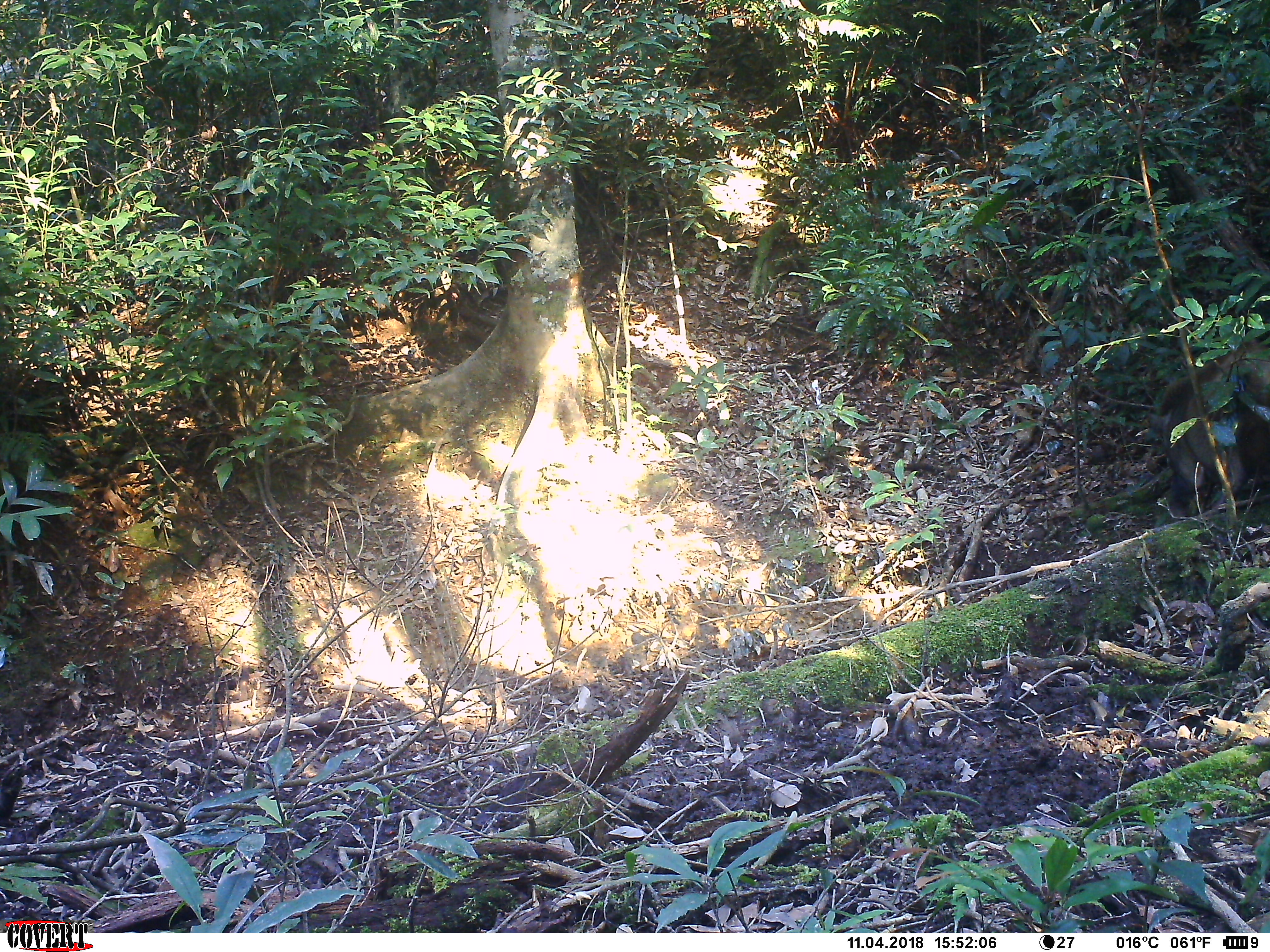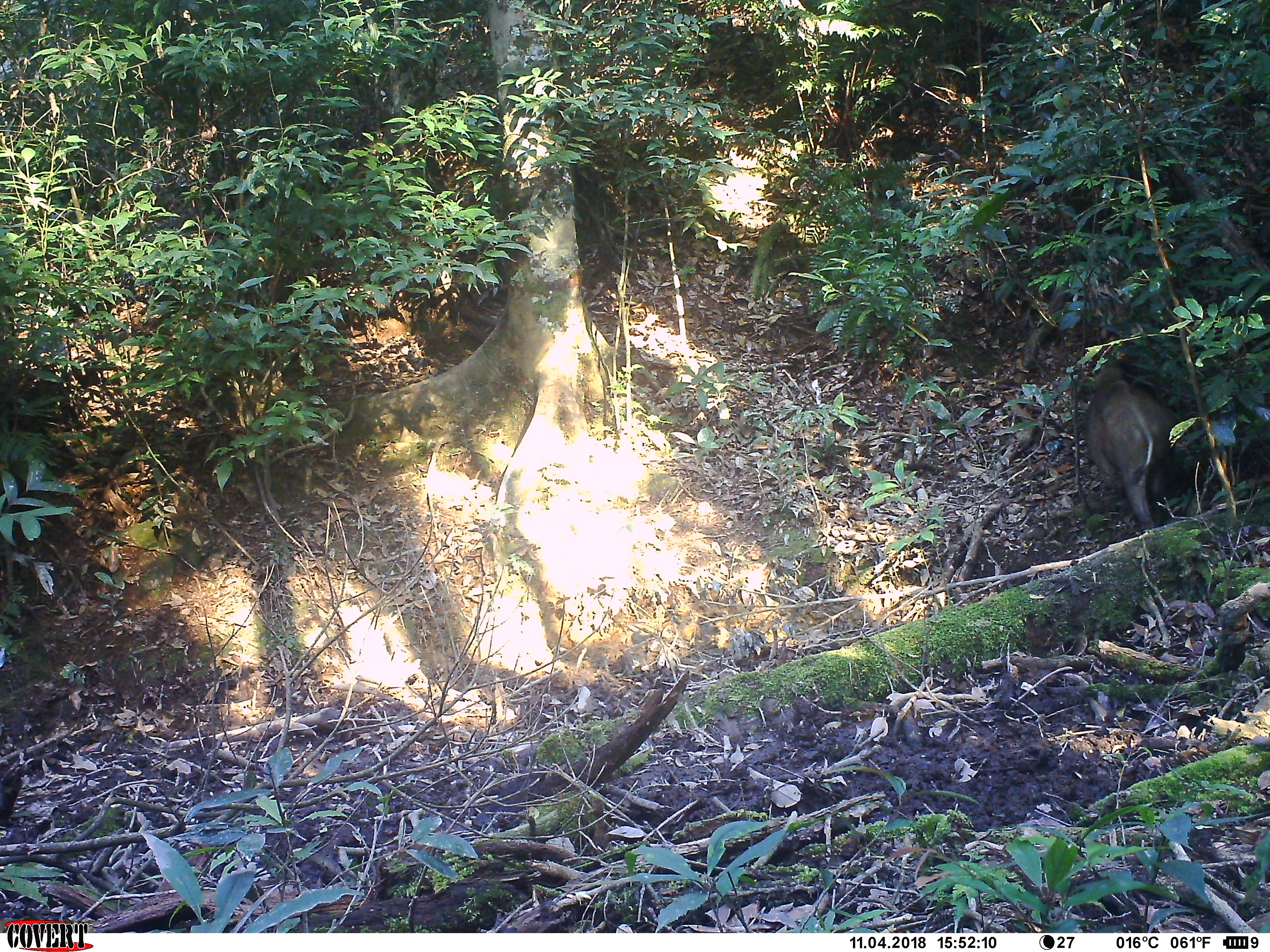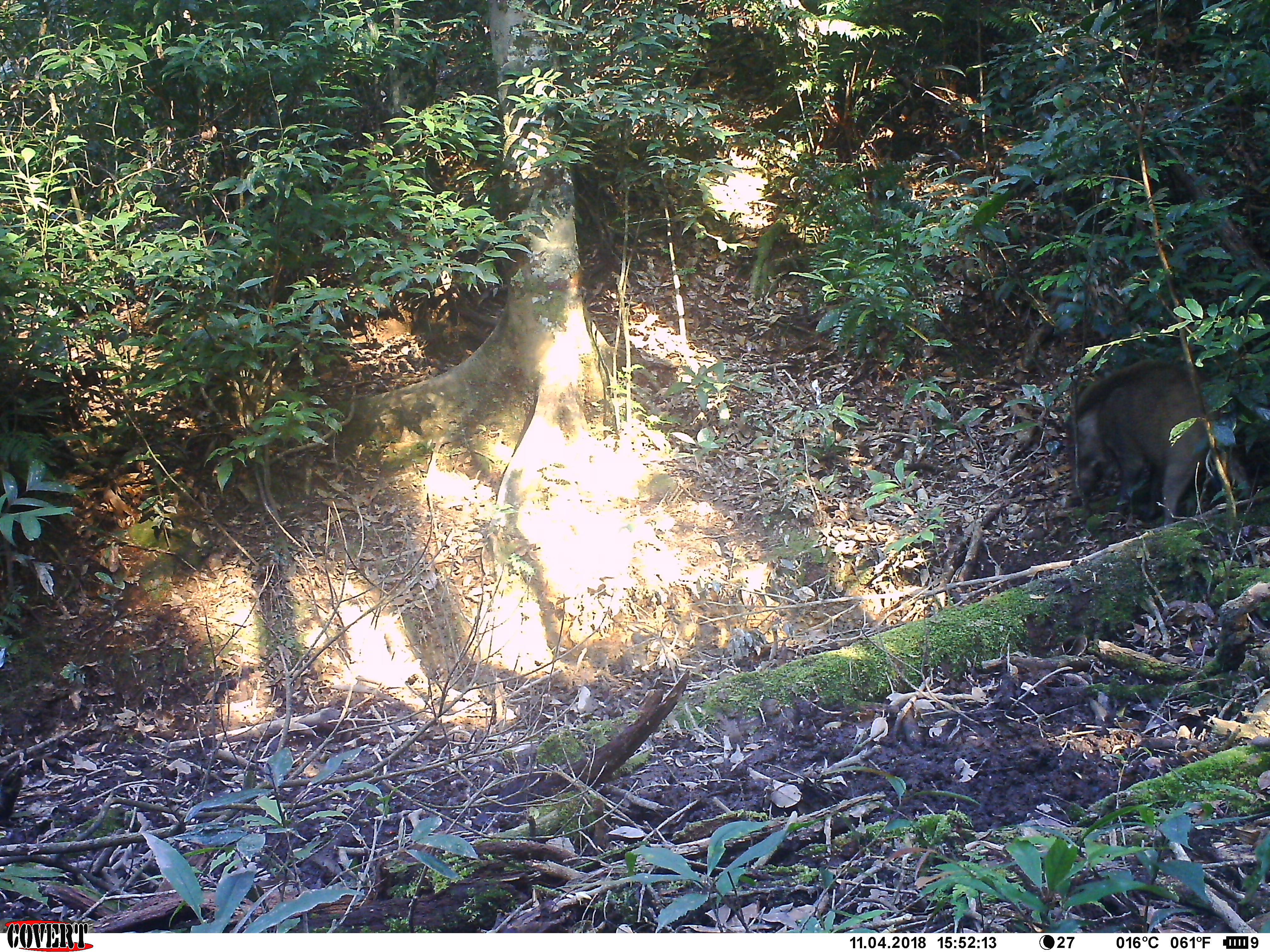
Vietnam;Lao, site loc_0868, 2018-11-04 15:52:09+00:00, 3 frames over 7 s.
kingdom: Animalia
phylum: Chordata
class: Mammalia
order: Artiodactyla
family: Suidae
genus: Sus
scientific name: Sus scrofa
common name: eurasian wild pig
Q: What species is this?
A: Eurasian wild pig (Sus scrofa).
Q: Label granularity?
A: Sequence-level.